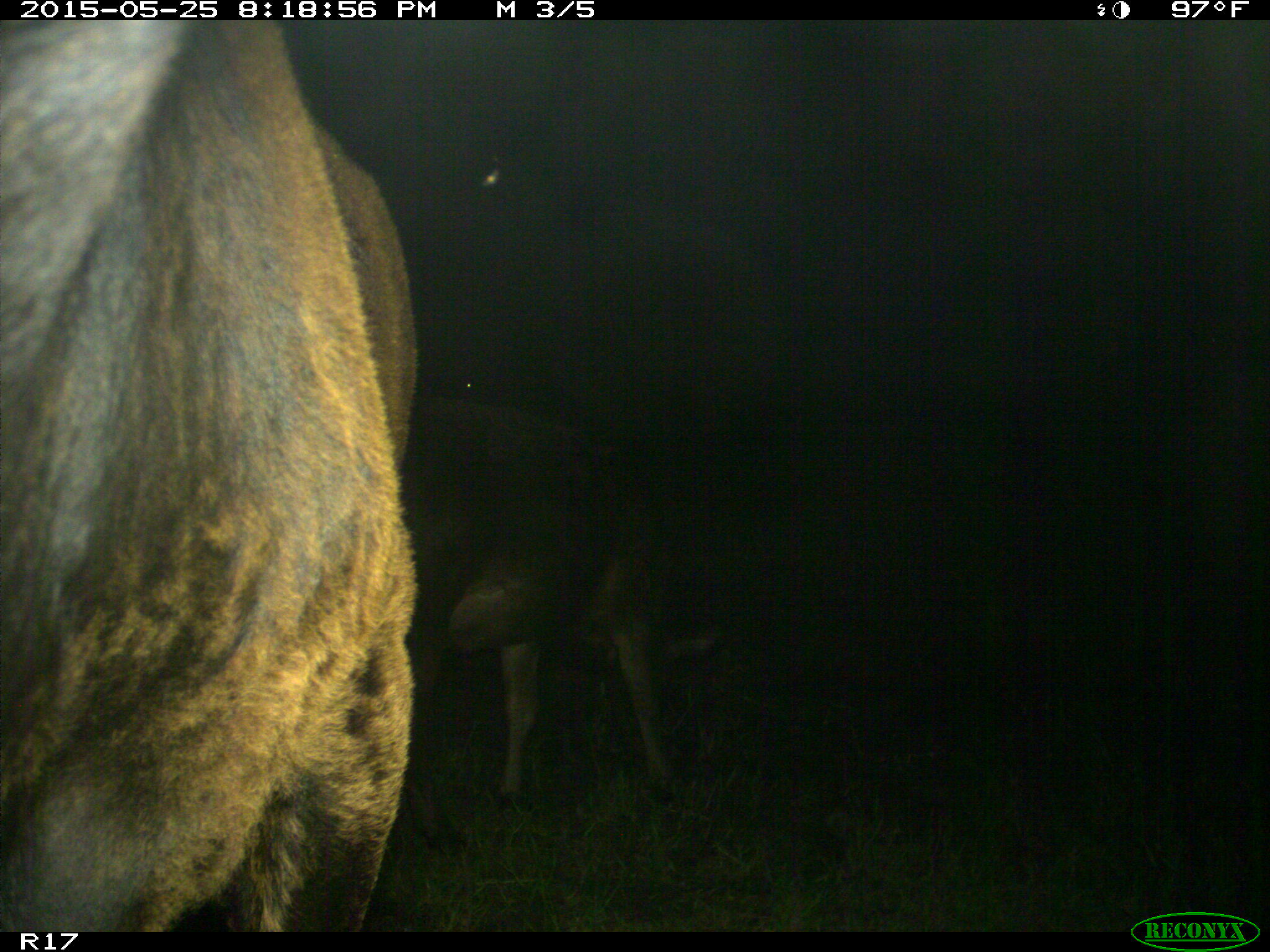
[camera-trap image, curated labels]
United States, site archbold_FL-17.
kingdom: Animalia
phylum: Chordata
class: Mammalia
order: Artiodactyla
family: Bovidae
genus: Bos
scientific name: Bos taurus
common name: domestic cow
Bos taurus (domestic cow).